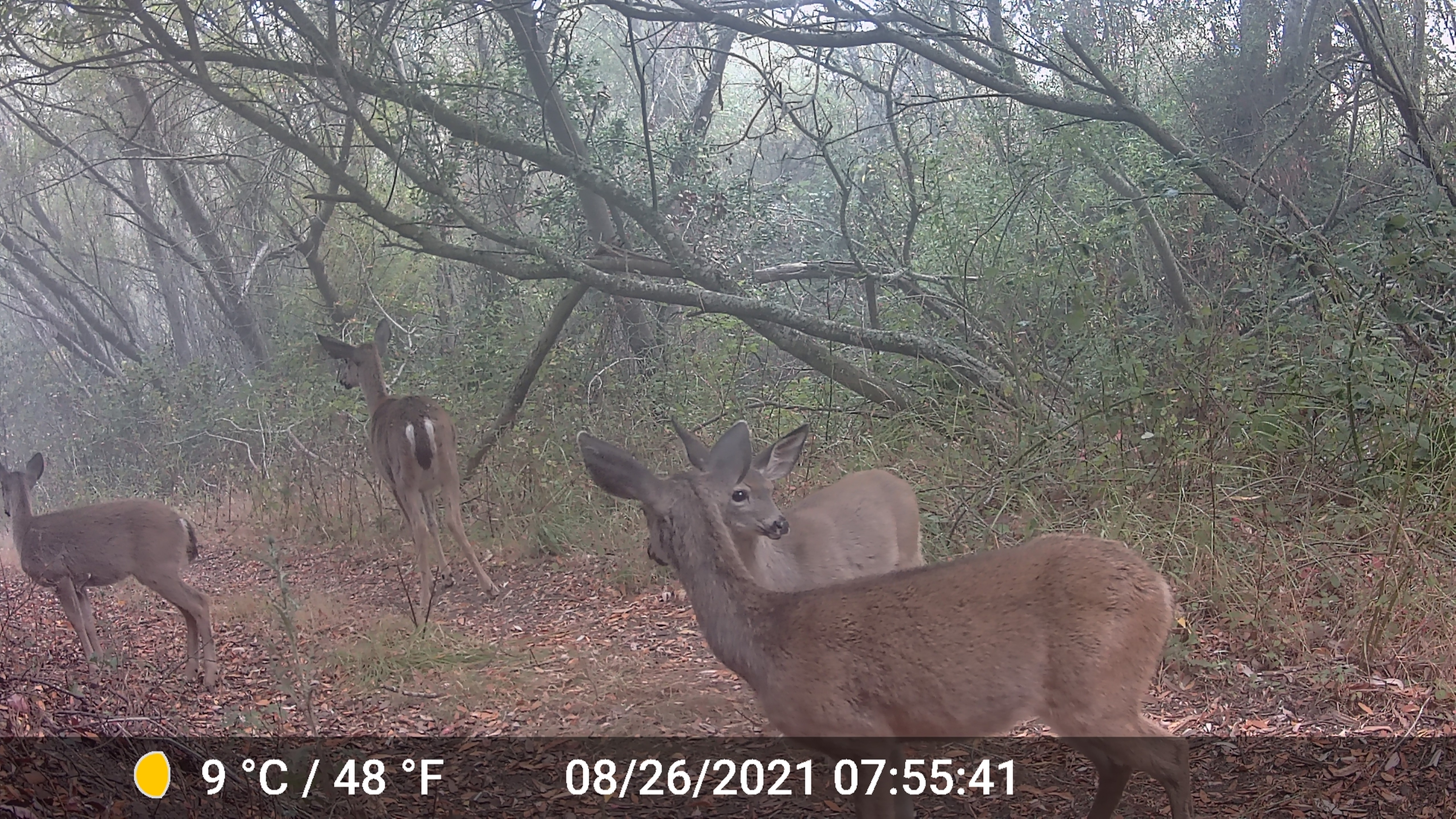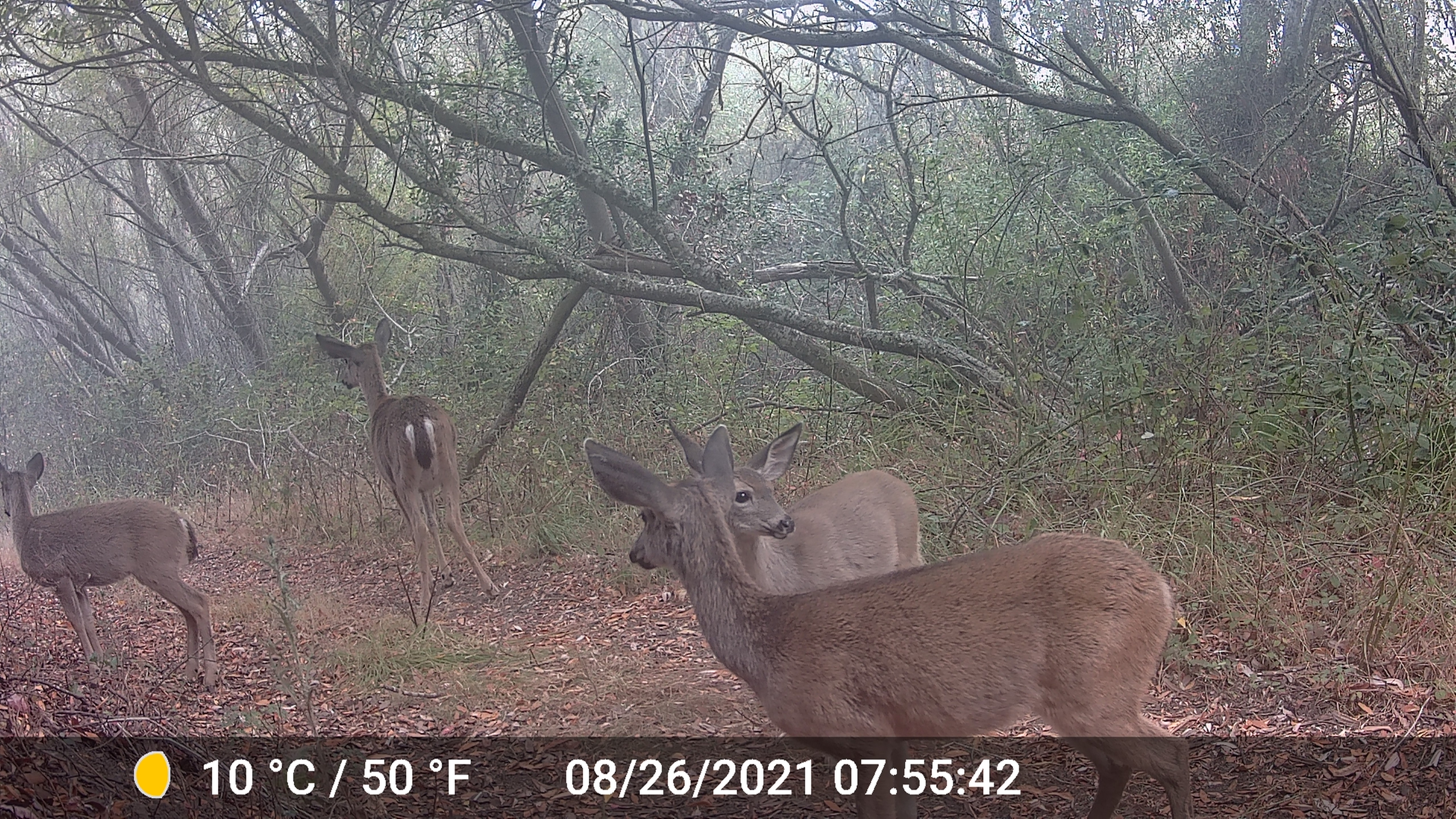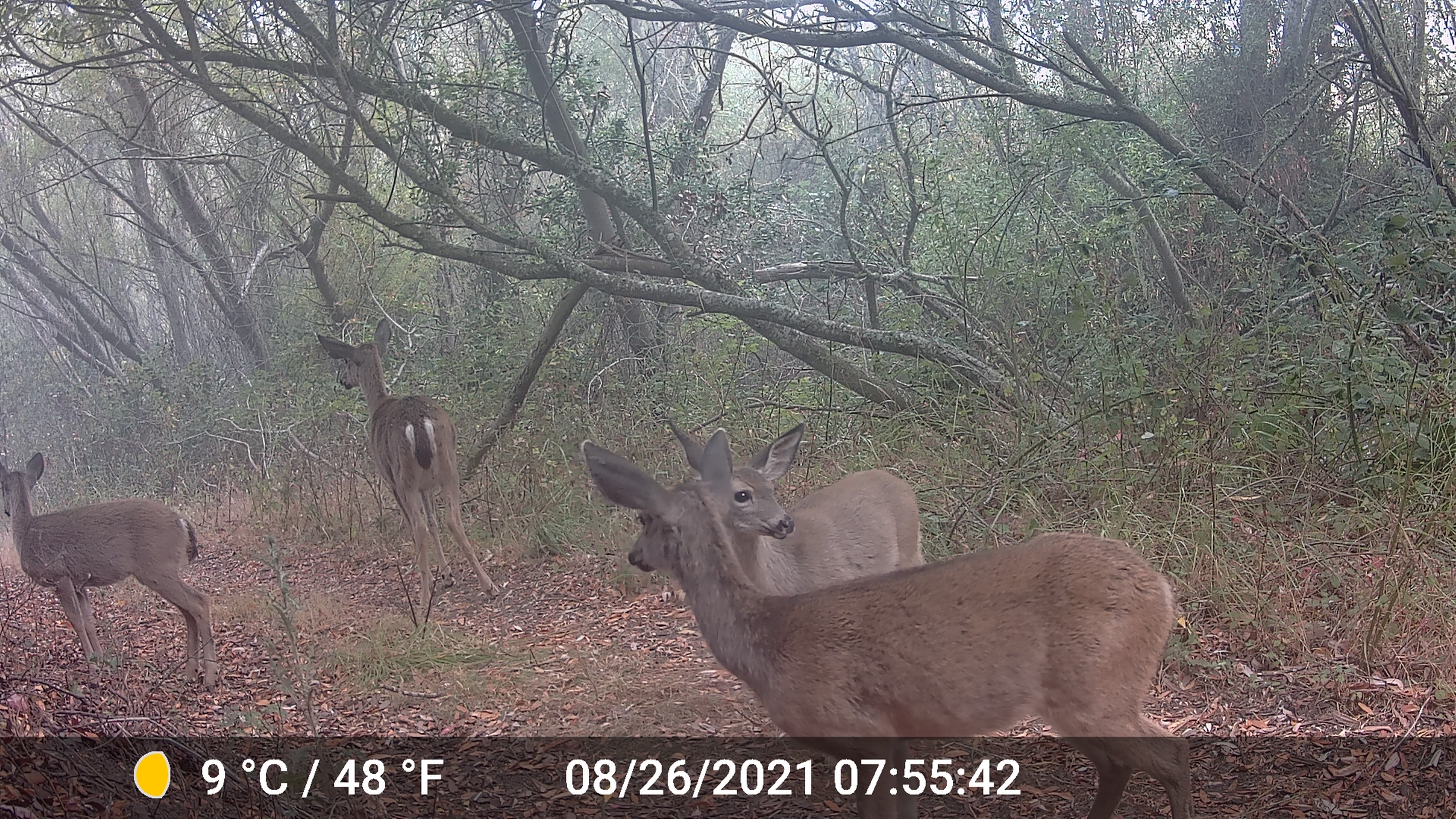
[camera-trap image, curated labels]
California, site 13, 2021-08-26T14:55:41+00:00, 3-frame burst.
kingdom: Animalia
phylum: Chordata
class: Mammalia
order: Artiodactyla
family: Cervidae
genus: Odocoileus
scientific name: Odocoileus hemionus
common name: mule deer